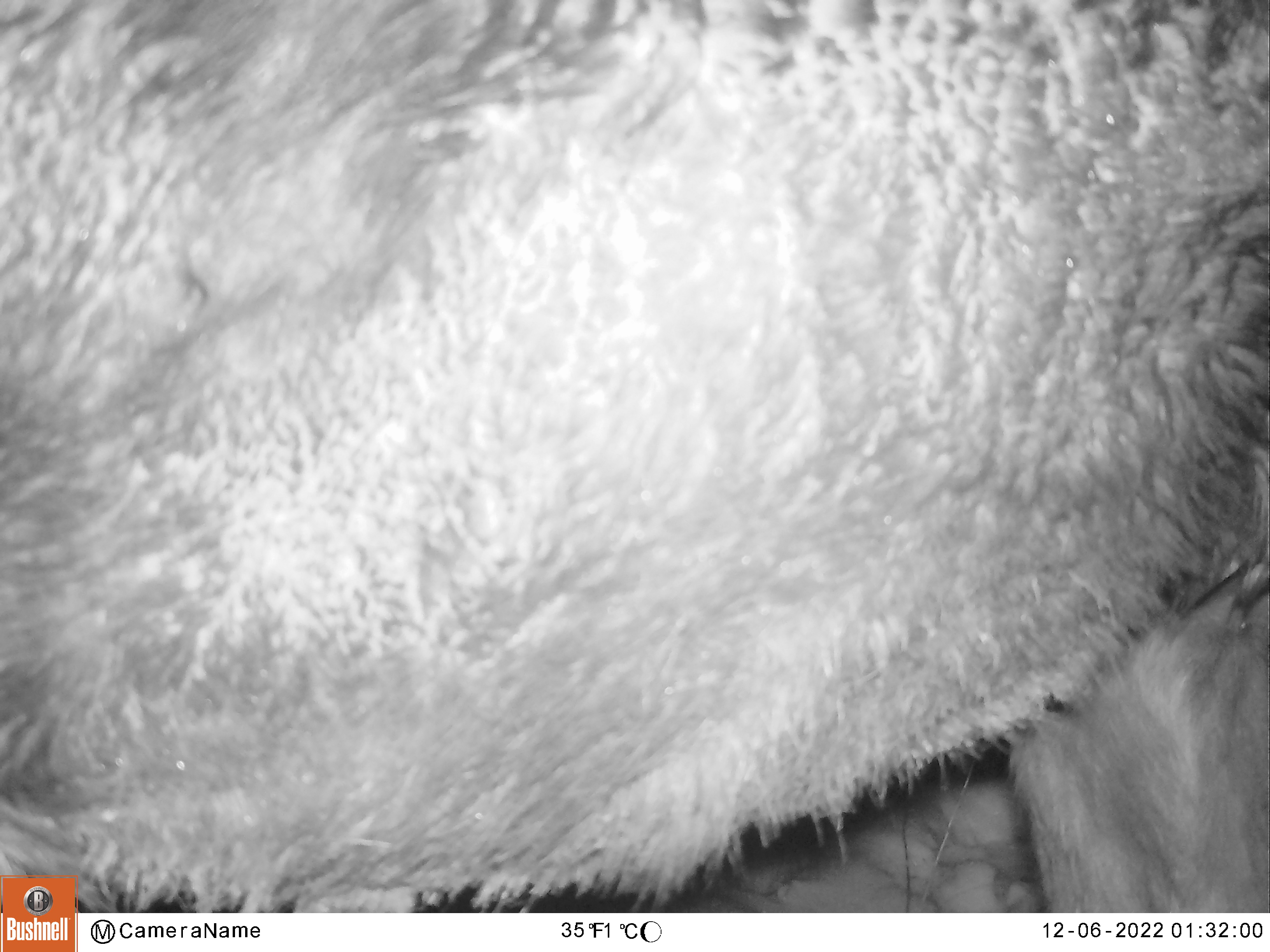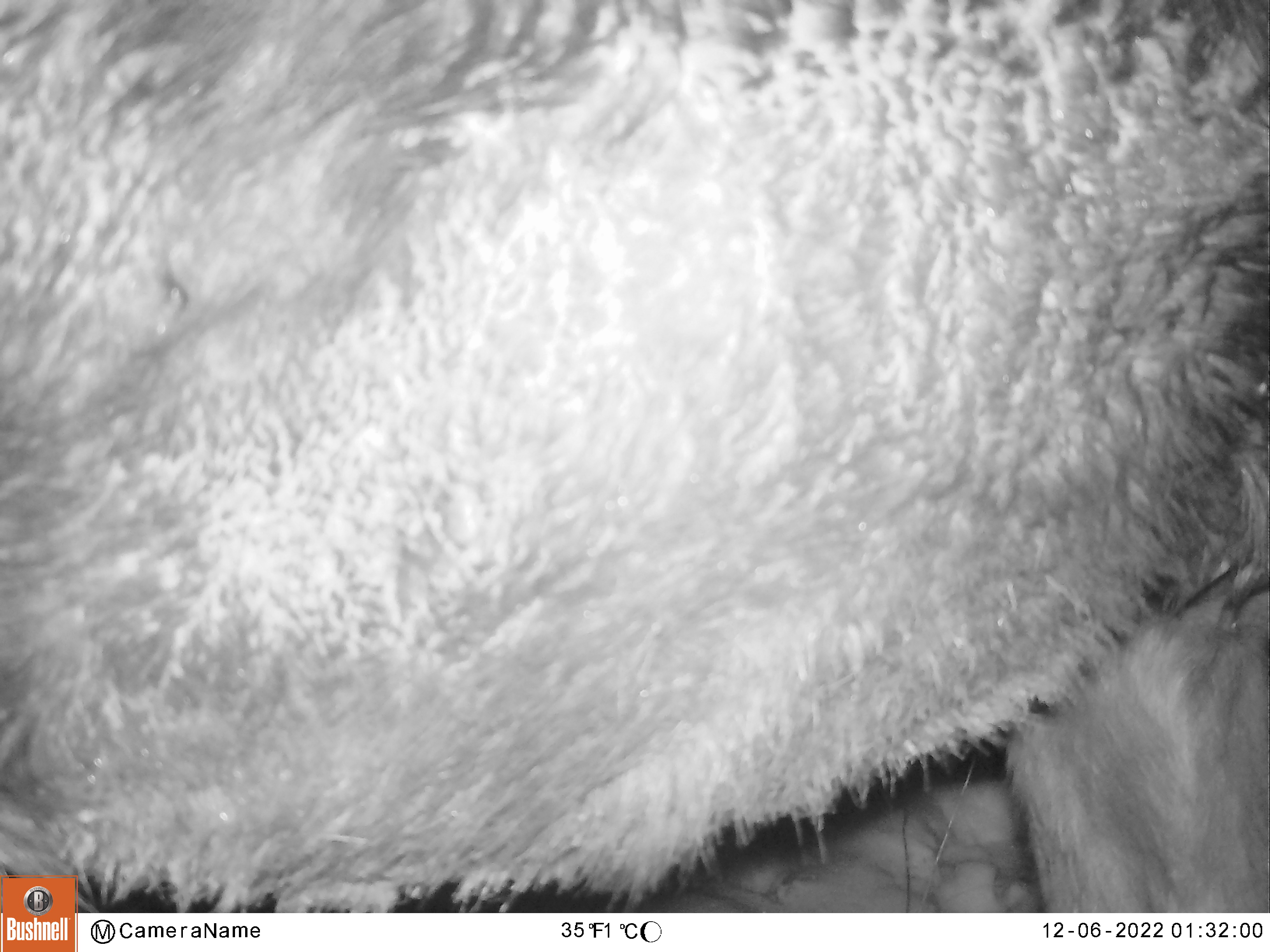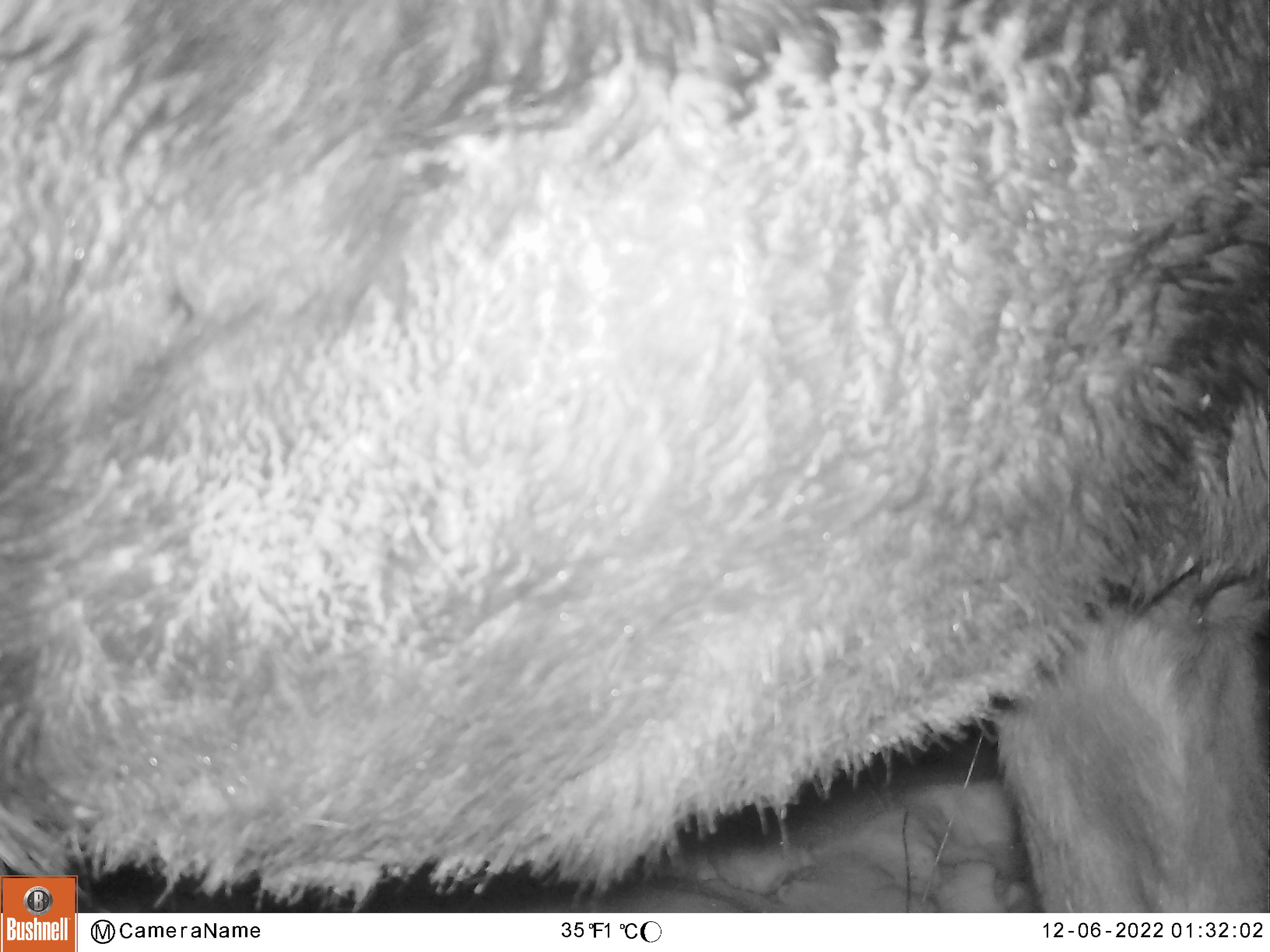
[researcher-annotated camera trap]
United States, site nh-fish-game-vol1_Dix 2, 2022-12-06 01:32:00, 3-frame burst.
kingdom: Animalia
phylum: Chordata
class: Mammalia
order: Artiodactyla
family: Cervidae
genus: Alces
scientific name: Alces alces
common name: moose